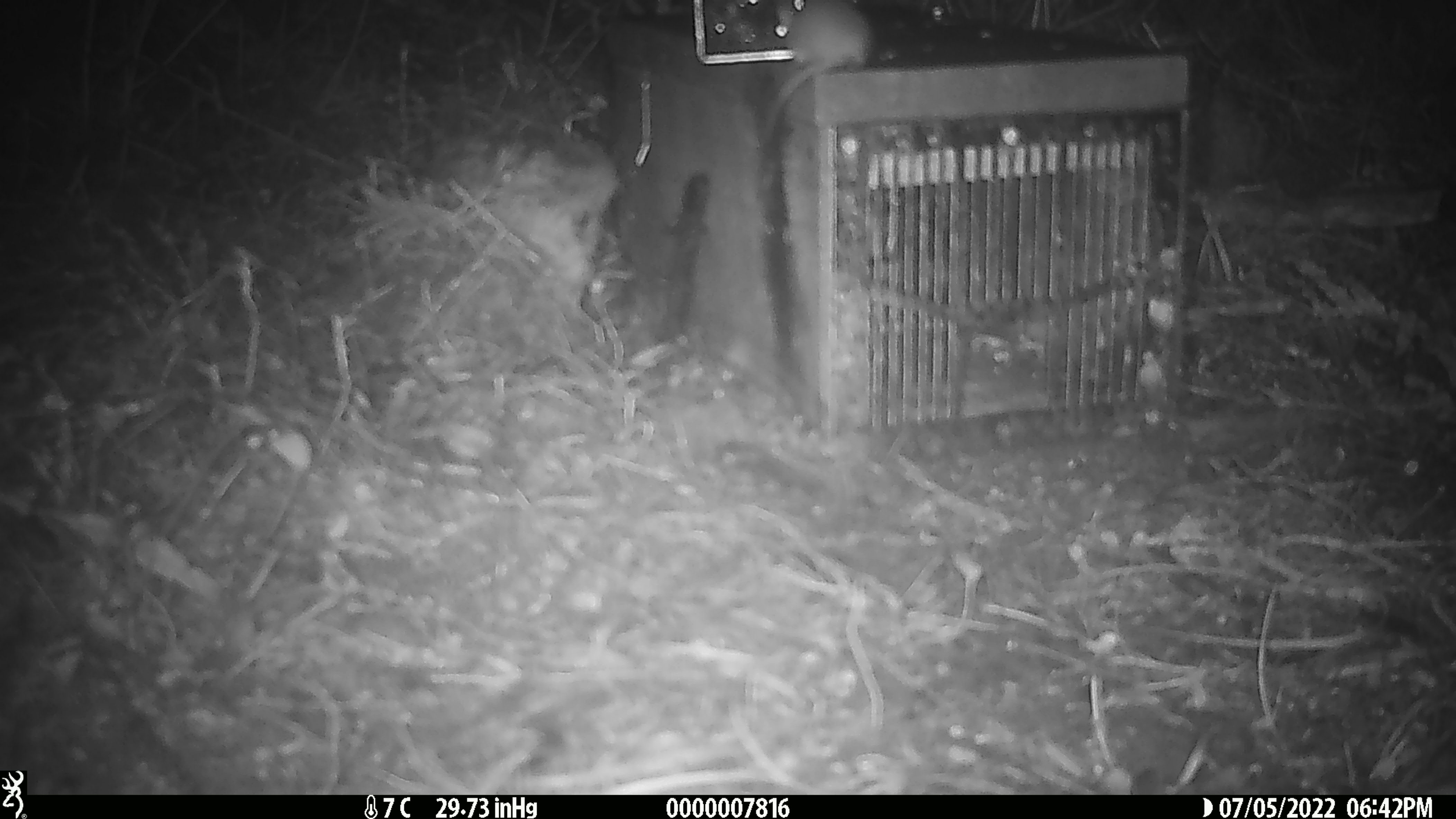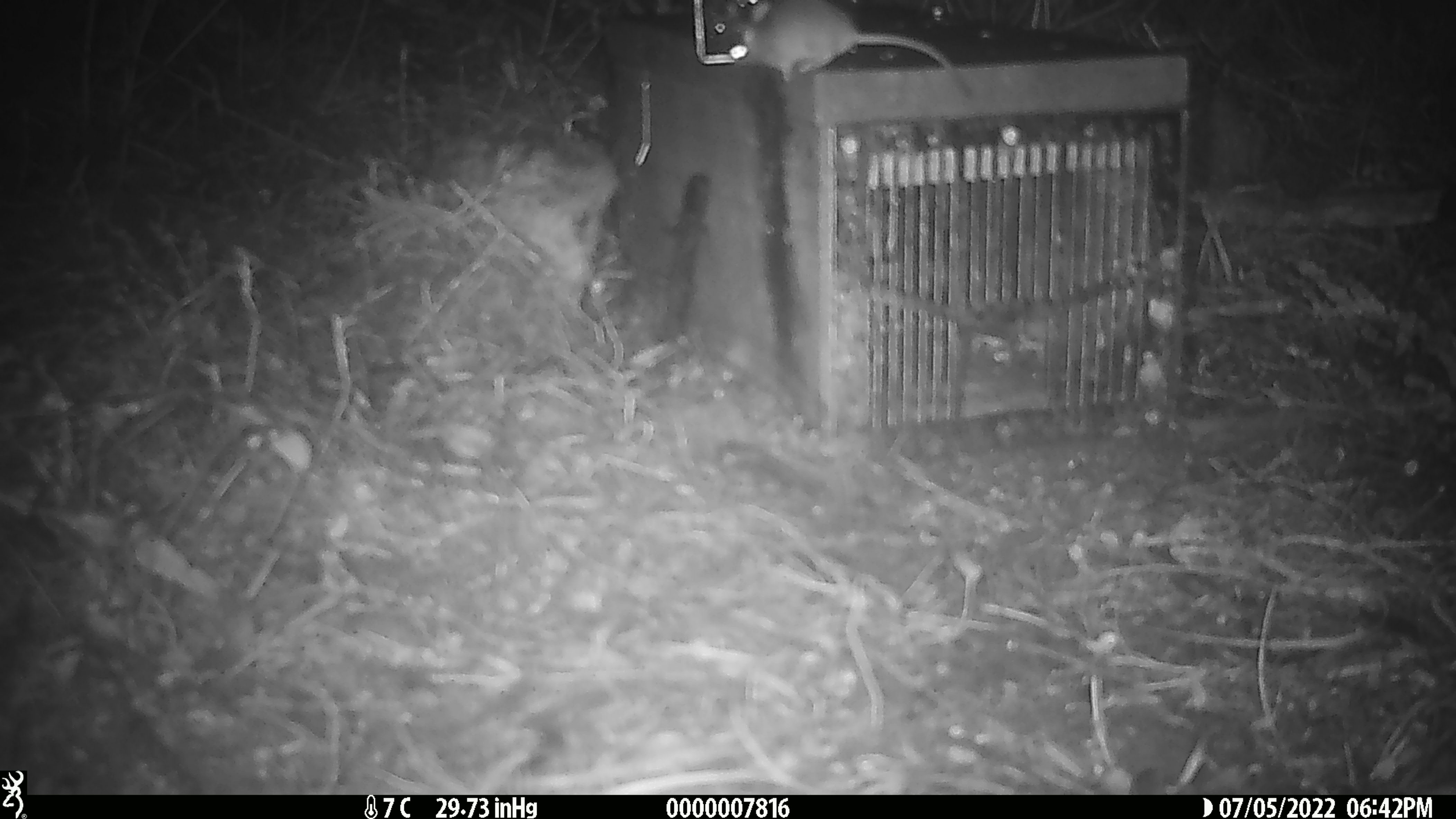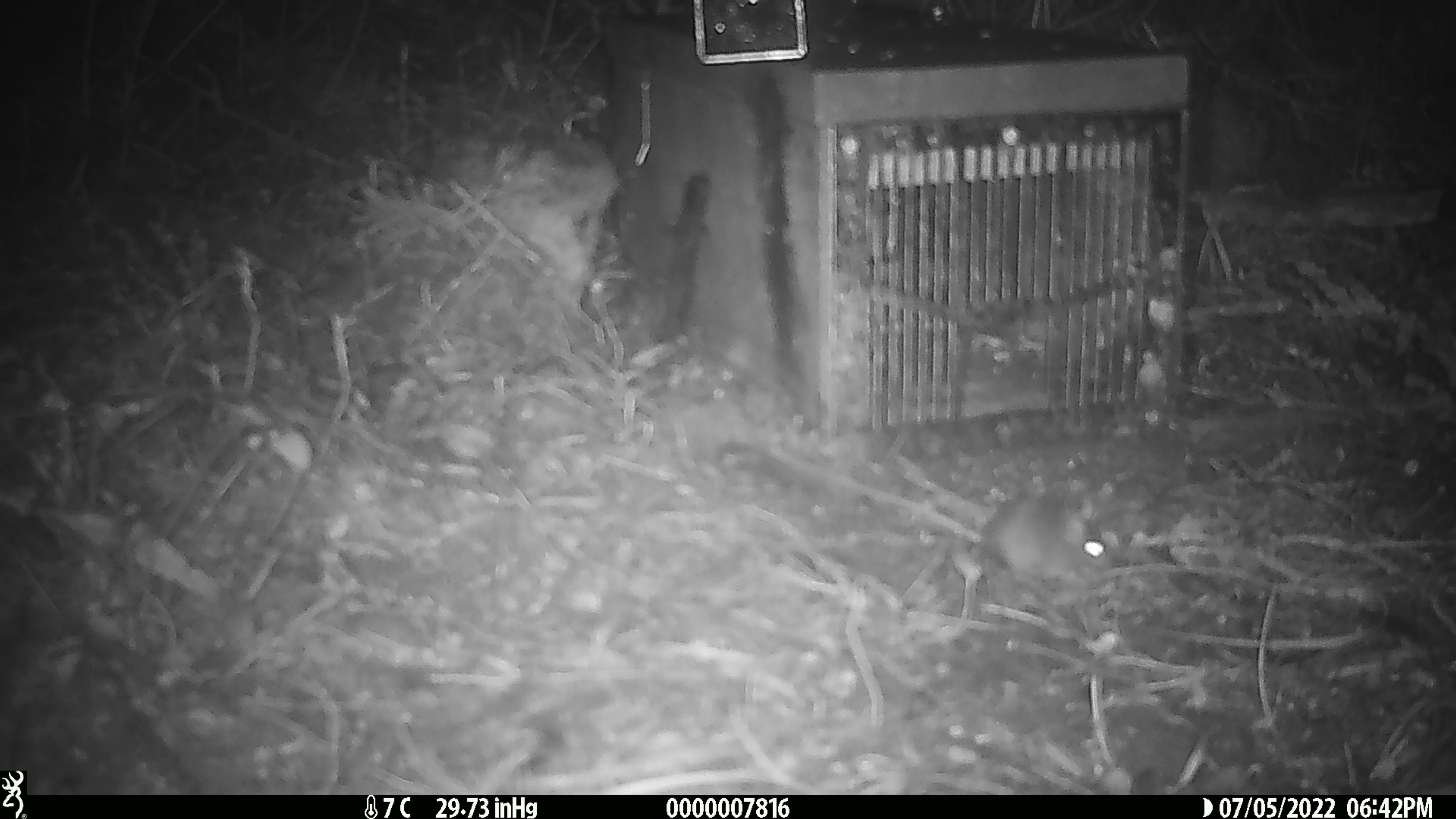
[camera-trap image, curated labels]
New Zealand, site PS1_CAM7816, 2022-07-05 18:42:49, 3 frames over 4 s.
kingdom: Animalia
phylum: Chordata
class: Mammalia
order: Rodentia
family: Muridae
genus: Mus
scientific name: Mus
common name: mouse